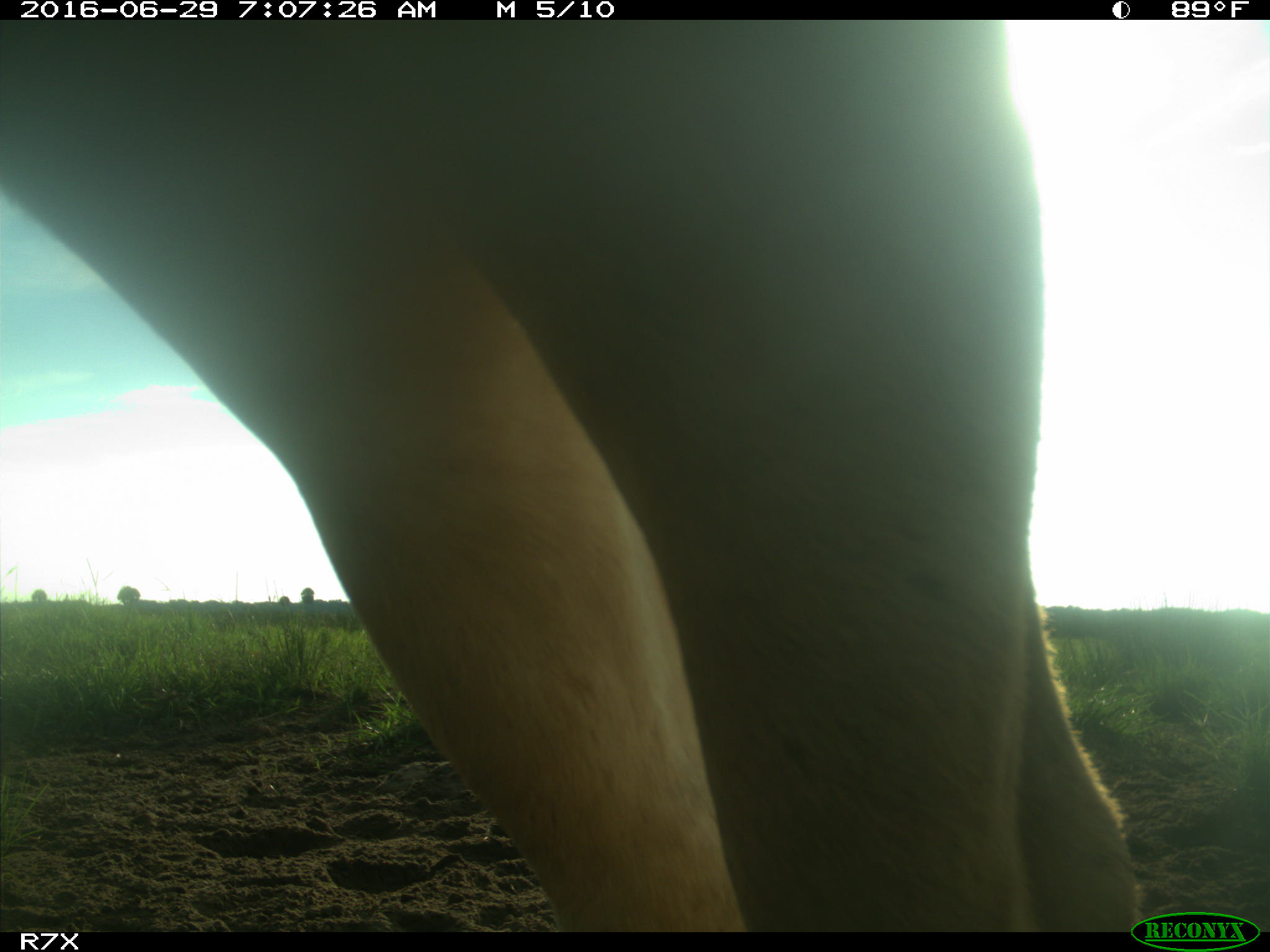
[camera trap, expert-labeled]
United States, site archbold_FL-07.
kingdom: Animalia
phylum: Chordata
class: Mammalia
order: Artiodactyla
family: Bovidae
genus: Bos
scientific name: Bos taurus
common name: domestic cow